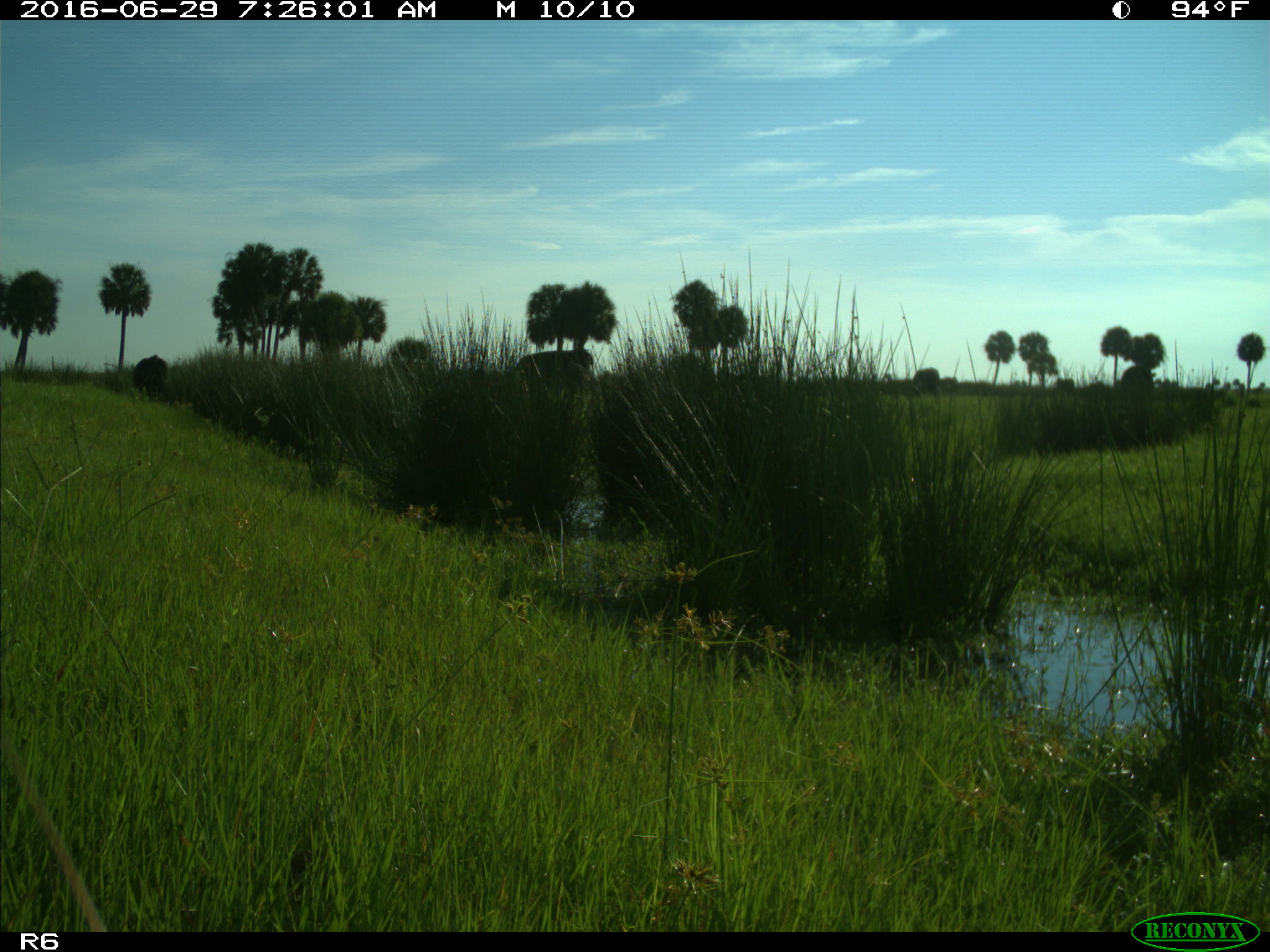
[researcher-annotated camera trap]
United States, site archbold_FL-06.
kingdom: Animalia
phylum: Chordata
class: Mammalia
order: Artiodactyla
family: Bovidae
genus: Bos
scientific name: Bos taurus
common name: domestic cow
Bos taurus (domestic cow).